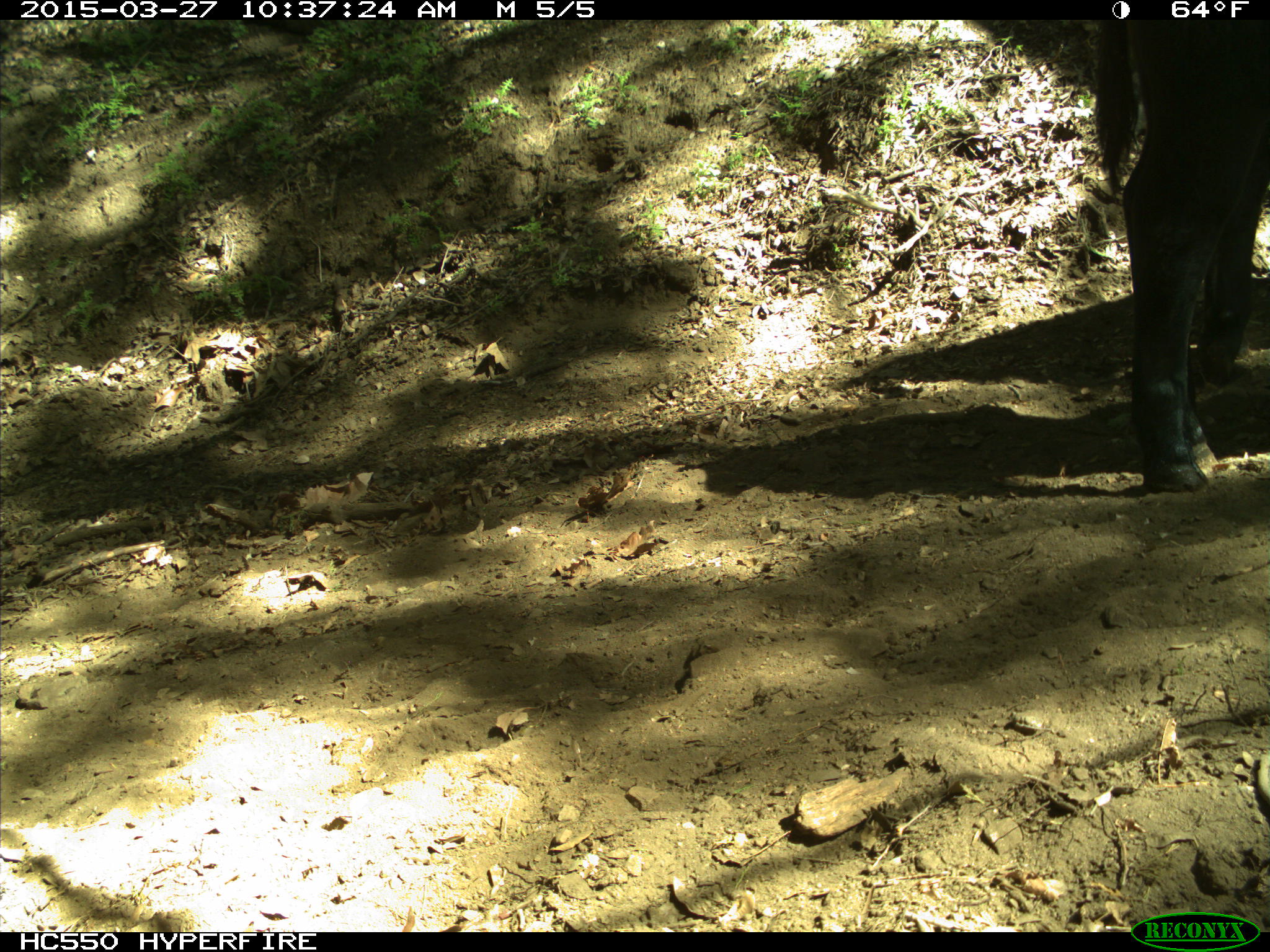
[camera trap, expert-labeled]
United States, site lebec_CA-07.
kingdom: Animalia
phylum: Chordata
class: Mammalia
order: Artiodactyla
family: Bovidae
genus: Bos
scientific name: Bos taurus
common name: domestic cow